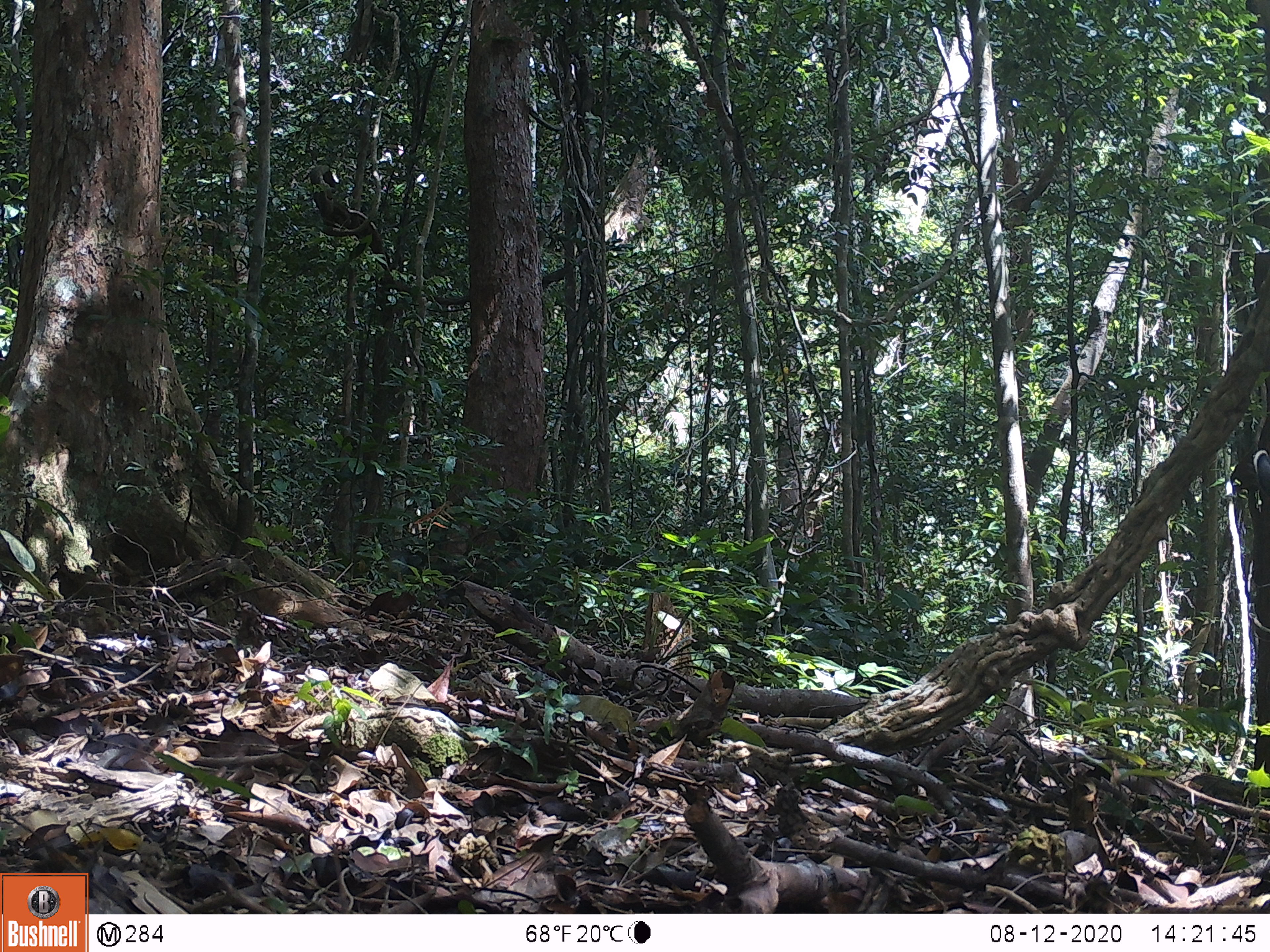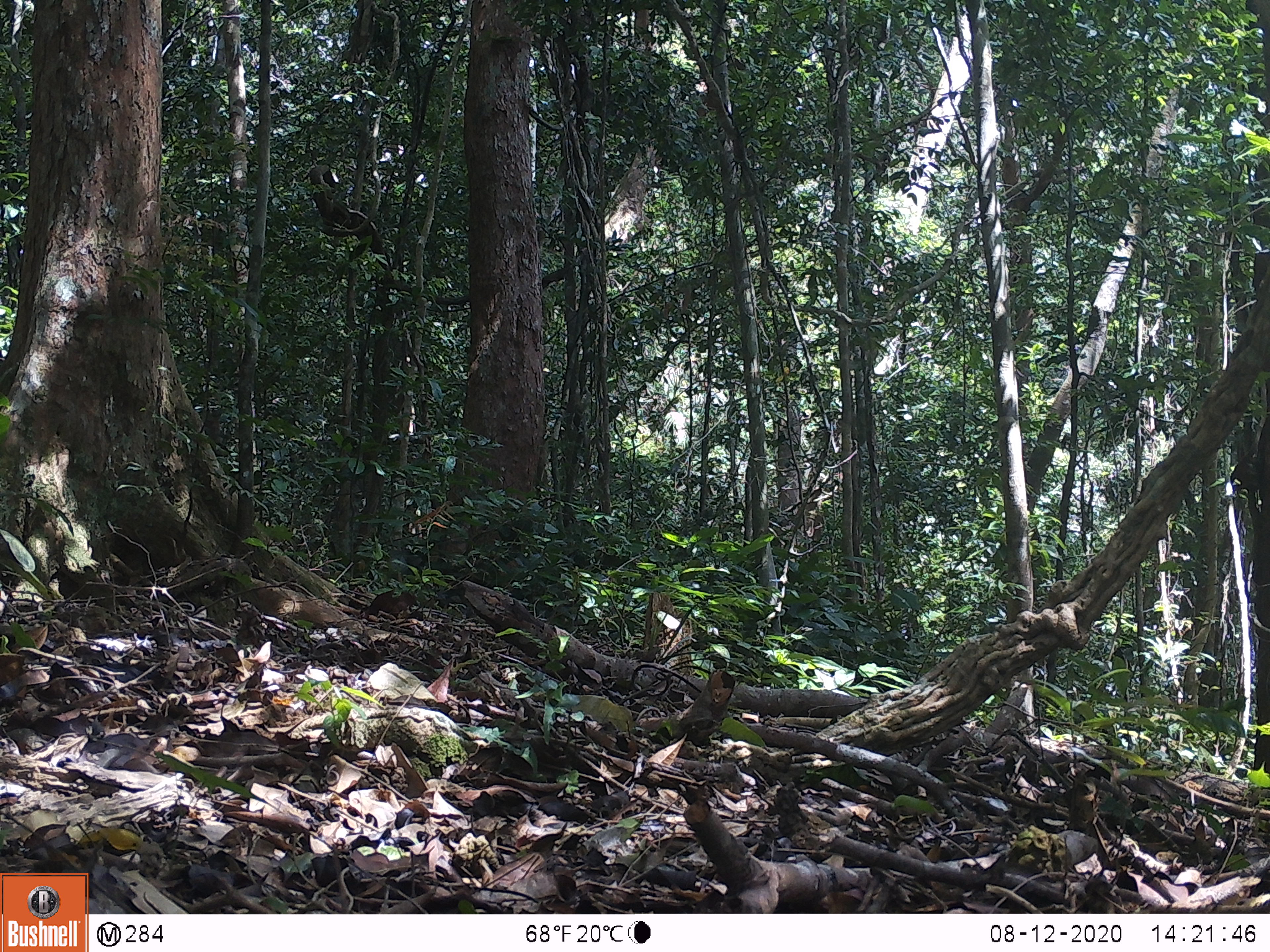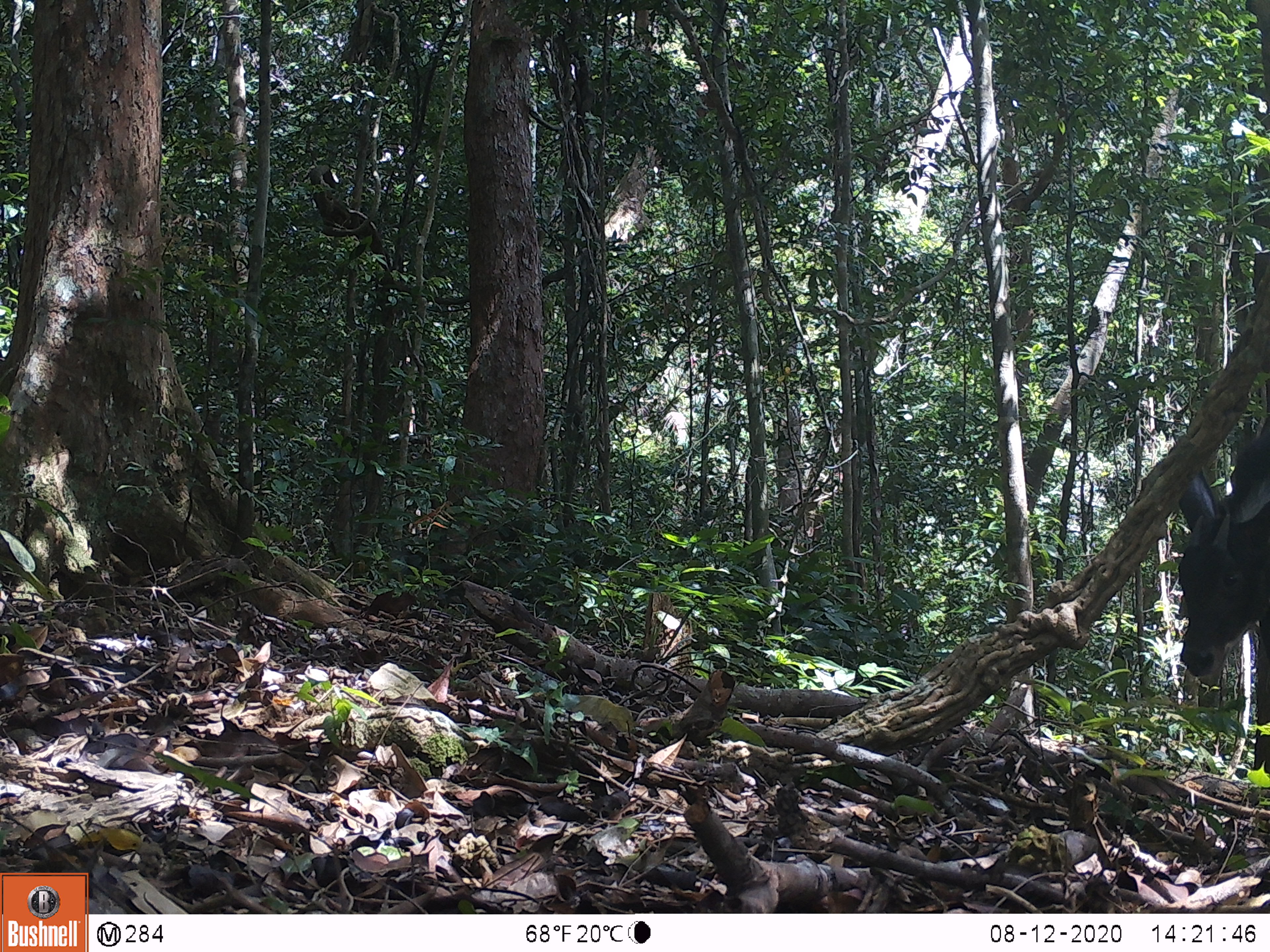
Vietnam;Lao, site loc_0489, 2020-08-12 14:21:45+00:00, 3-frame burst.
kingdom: Animalia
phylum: Chordata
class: Mammalia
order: Artiodactyla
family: Bovidae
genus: Capricornis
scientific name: Capricornis sumatraensis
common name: chinese serow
Chinese serow (Capricornis sumatraensis). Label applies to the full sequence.